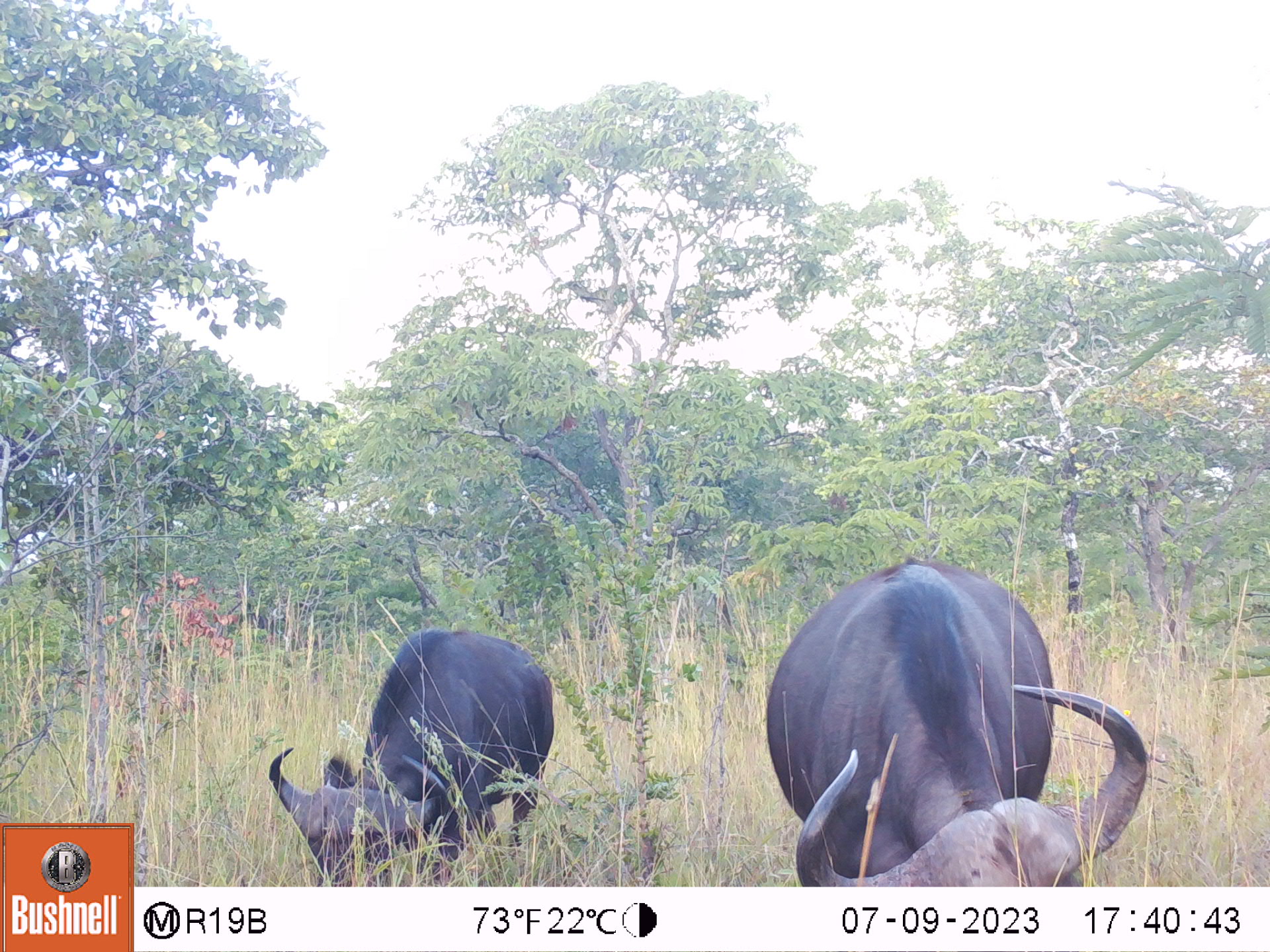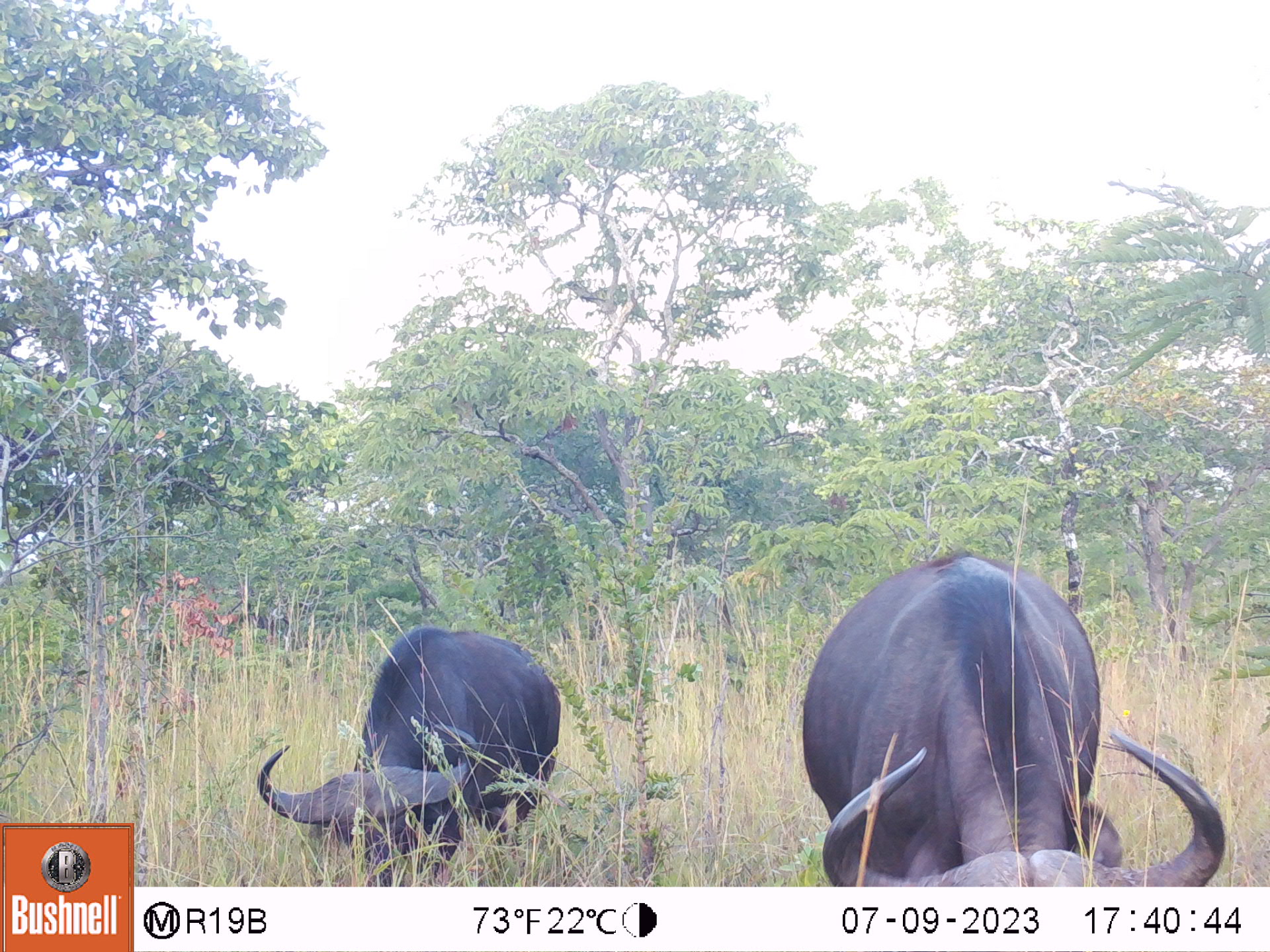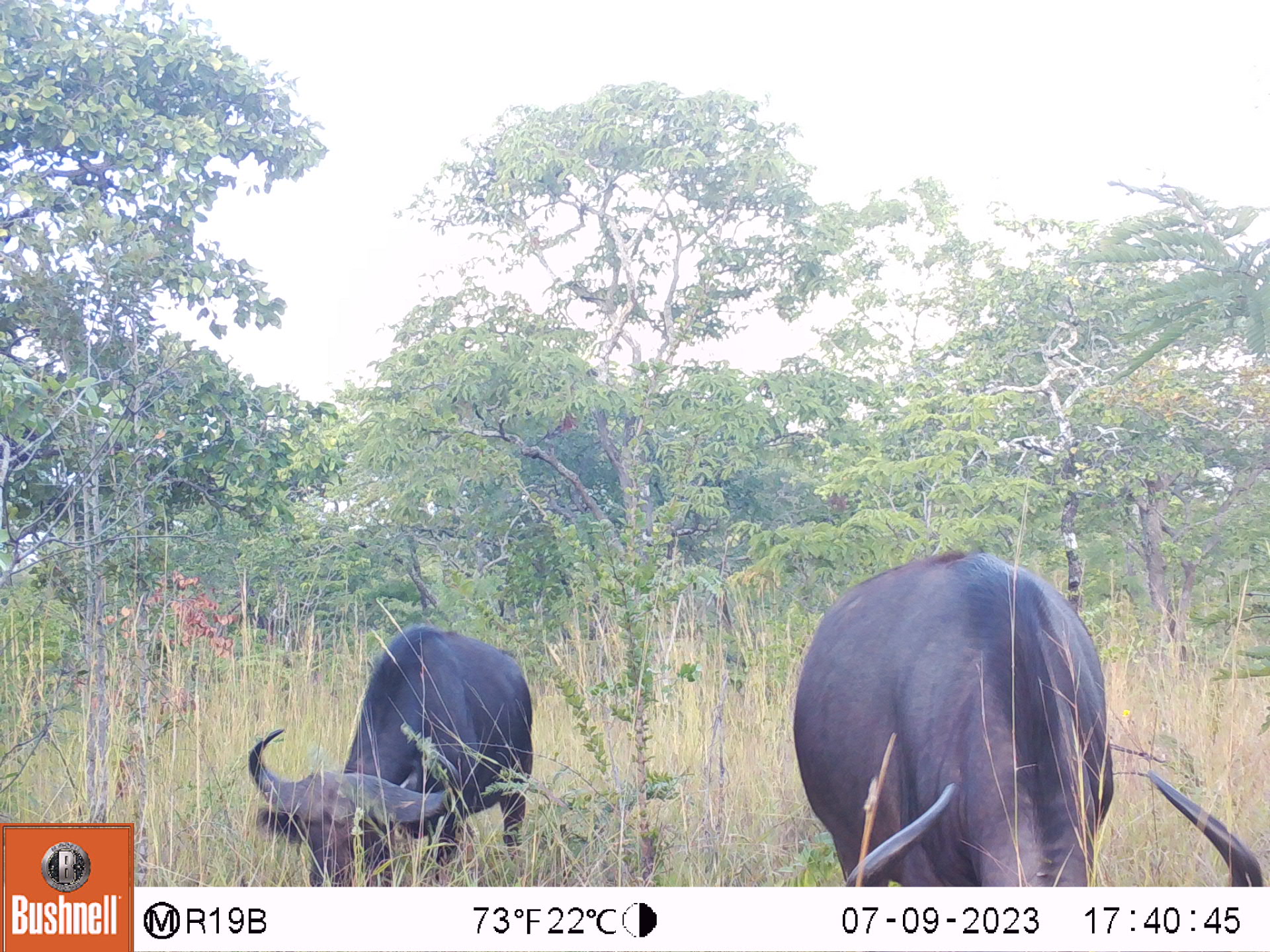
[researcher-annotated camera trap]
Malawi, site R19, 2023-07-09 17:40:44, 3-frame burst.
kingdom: Animalia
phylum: Chordata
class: Mammalia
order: Artiodactyla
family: Bovidae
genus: Syncerus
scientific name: Syncerus caffer caffer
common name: cape buffalo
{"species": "cape buffalo (Syncerus caffer caffer)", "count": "2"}